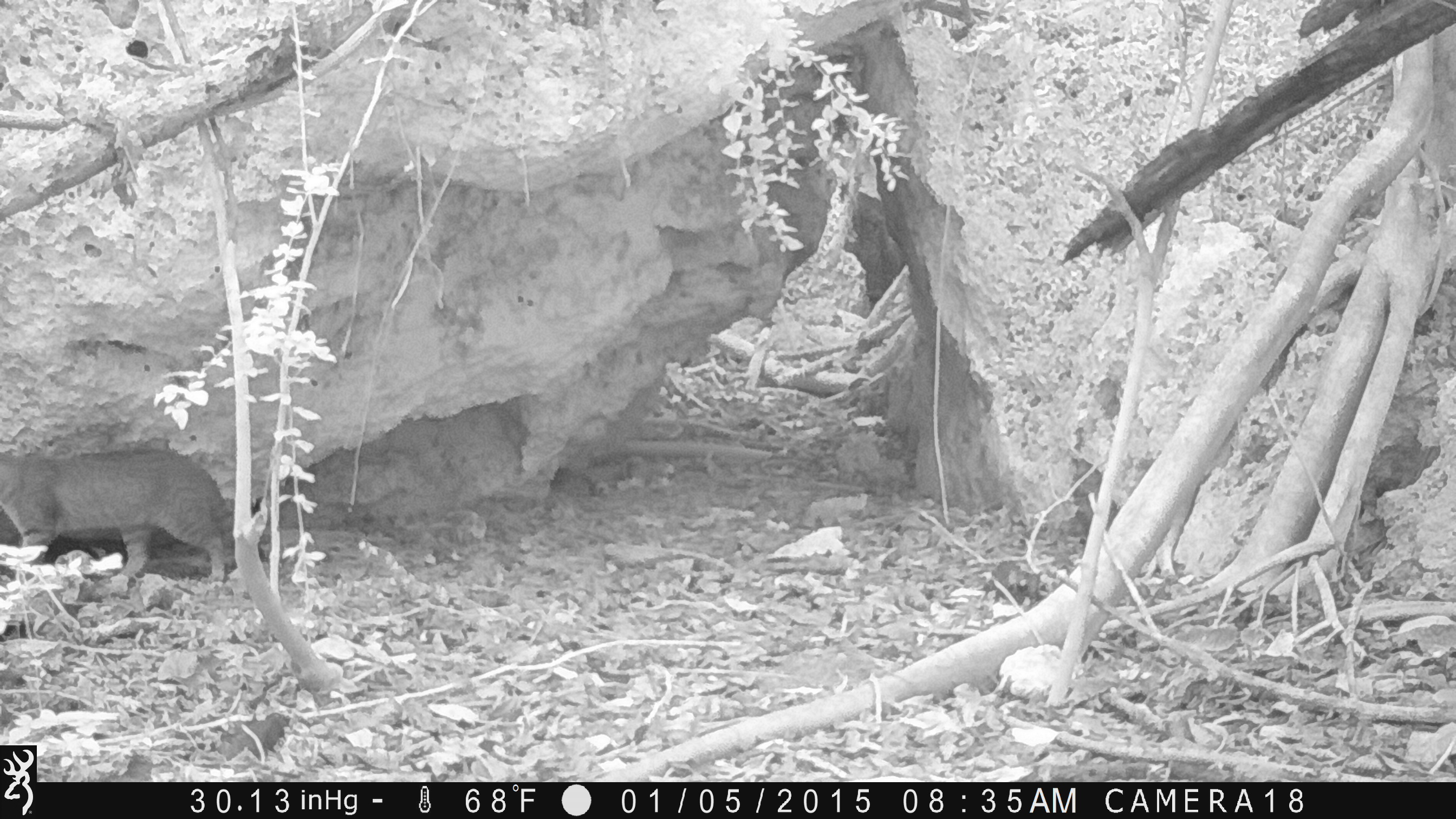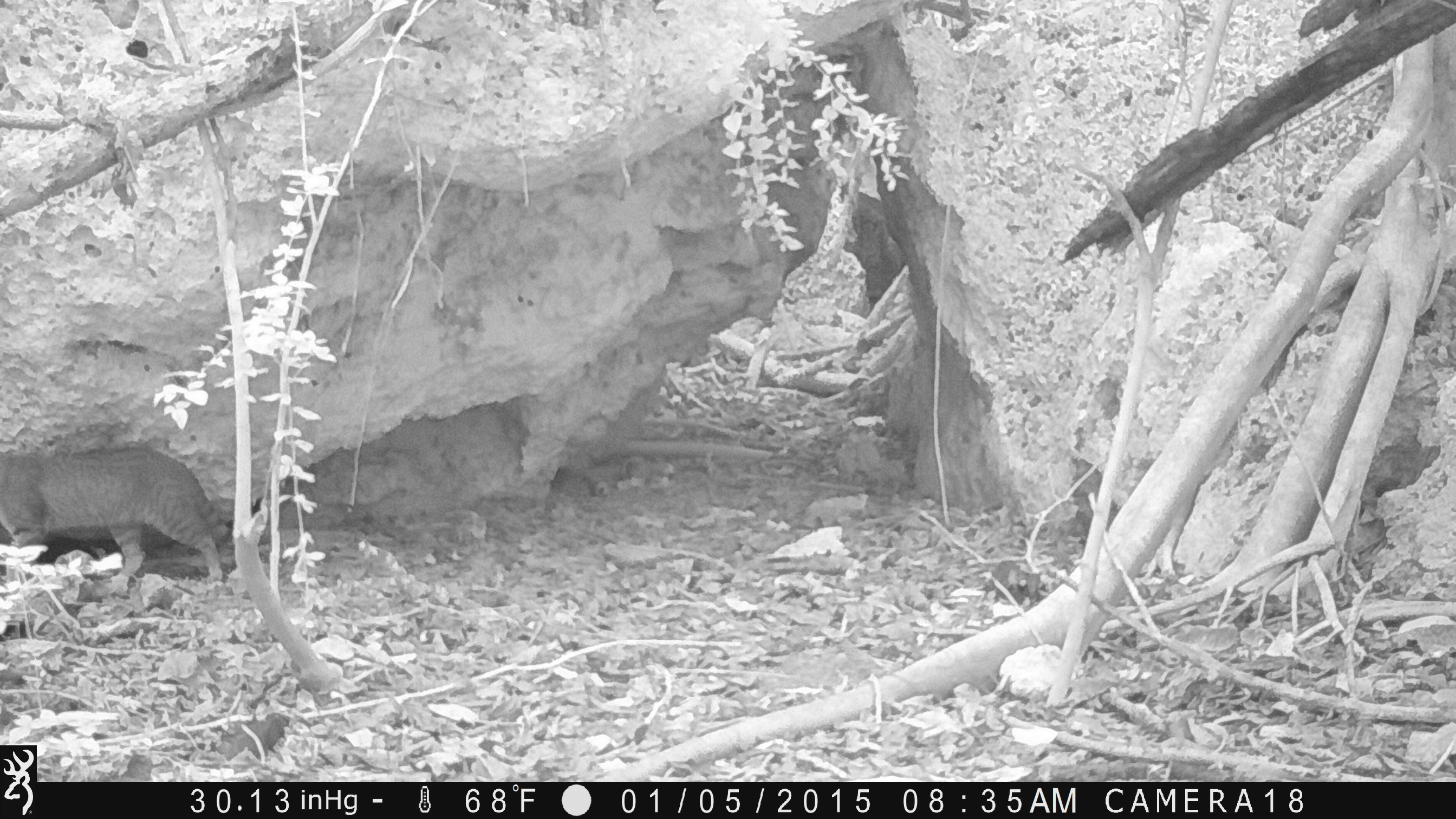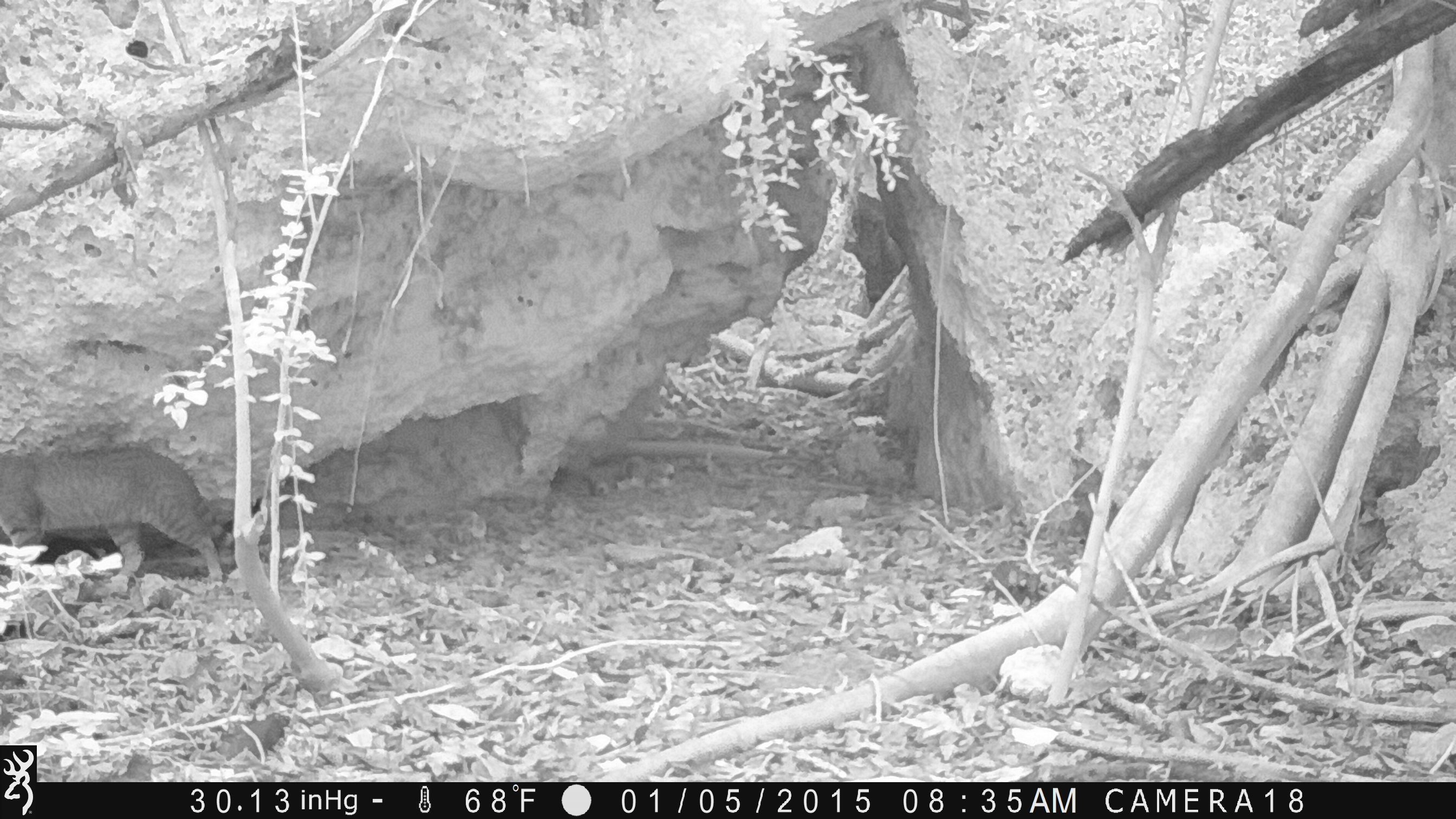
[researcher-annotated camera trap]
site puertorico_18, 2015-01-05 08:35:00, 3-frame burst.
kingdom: Animalia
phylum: Chordata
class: Mammalia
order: Carnivora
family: Felidae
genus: Felis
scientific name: Felis catus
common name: cat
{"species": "cat (Felis catus)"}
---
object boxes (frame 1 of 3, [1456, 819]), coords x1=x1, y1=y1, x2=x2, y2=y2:
cat: x1=0, y1=445, x2=251, y2=599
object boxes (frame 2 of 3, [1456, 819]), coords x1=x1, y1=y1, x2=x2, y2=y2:
cat: x1=0, y1=441, x2=239, y2=597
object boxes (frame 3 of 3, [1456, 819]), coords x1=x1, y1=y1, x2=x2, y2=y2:
cat: x1=0, y1=442, x2=237, y2=600